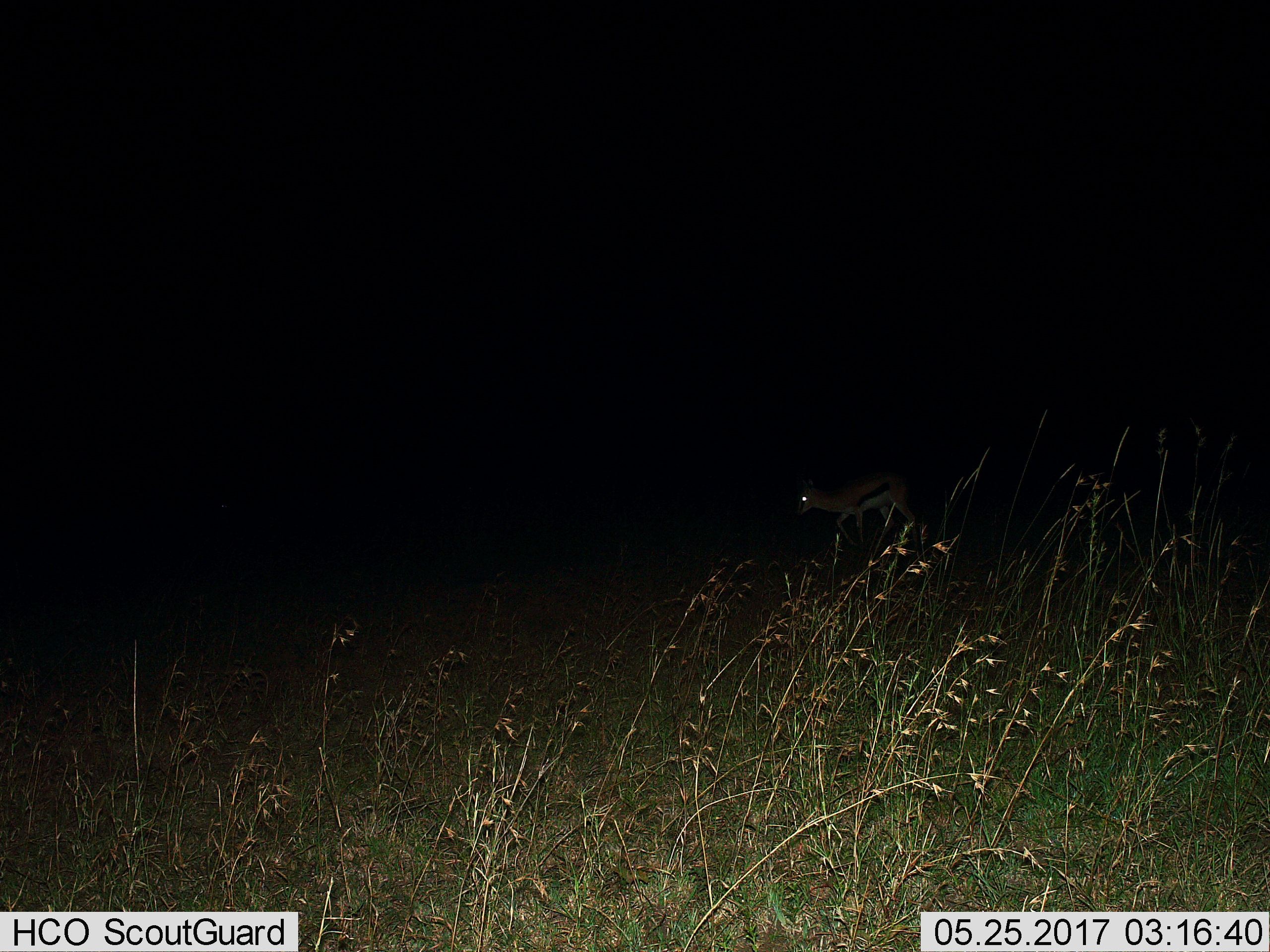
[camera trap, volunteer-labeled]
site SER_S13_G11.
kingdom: Animalia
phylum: Chordata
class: Mammalia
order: Artiodactyla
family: Bovidae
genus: Eudorcas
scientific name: Eudorcas thomsonii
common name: thomson's gazelle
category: gazellethomsons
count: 1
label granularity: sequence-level